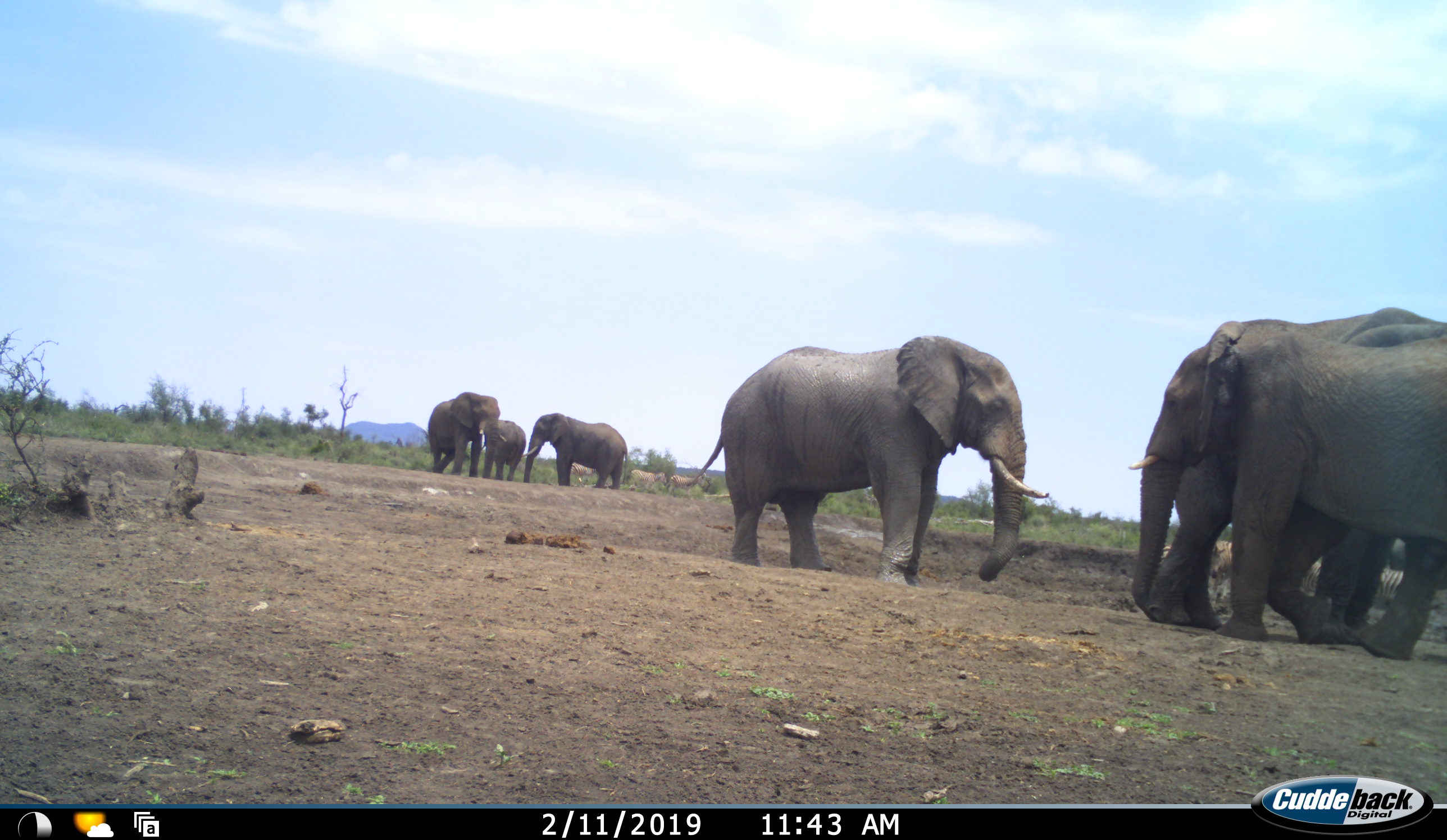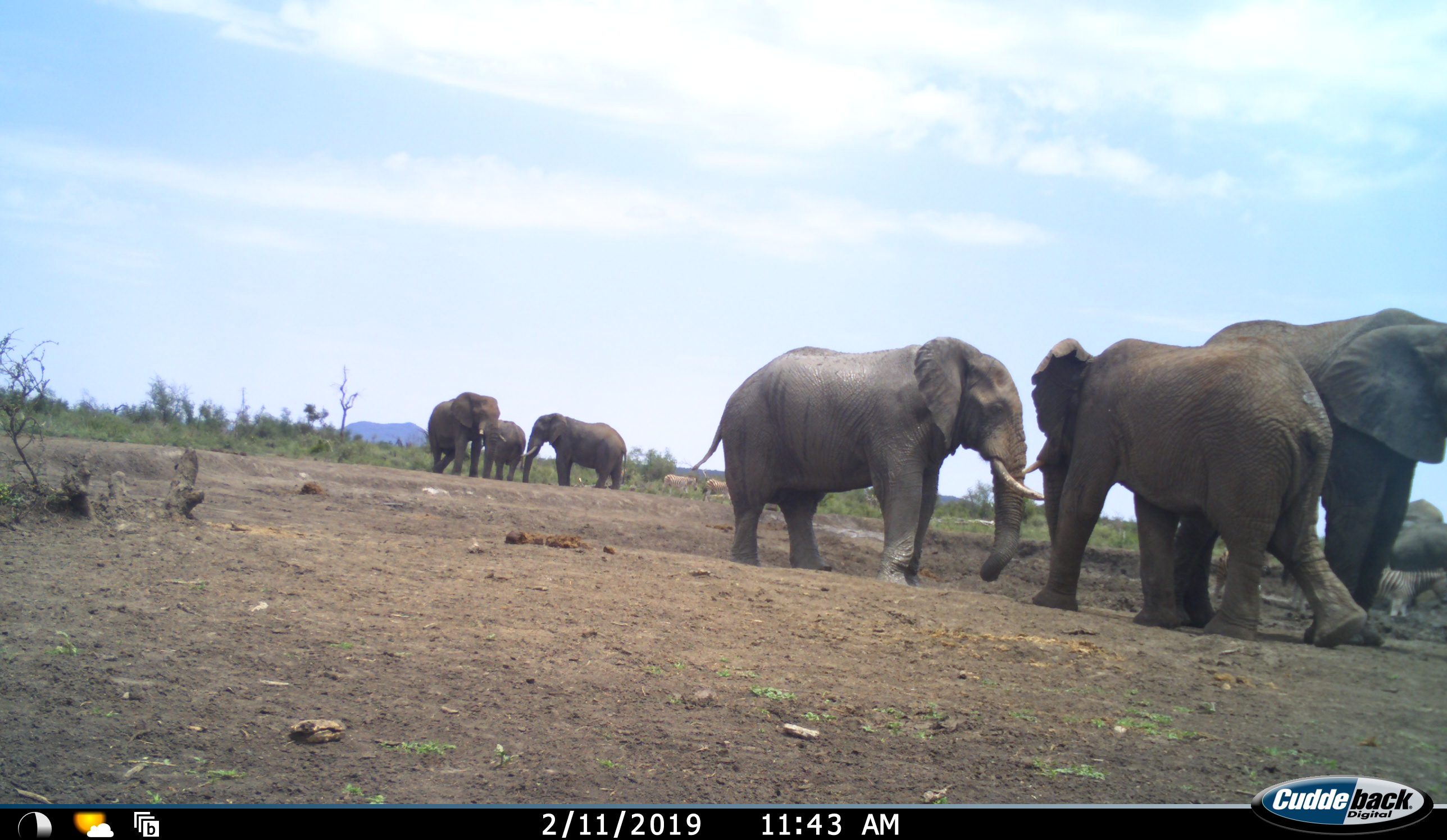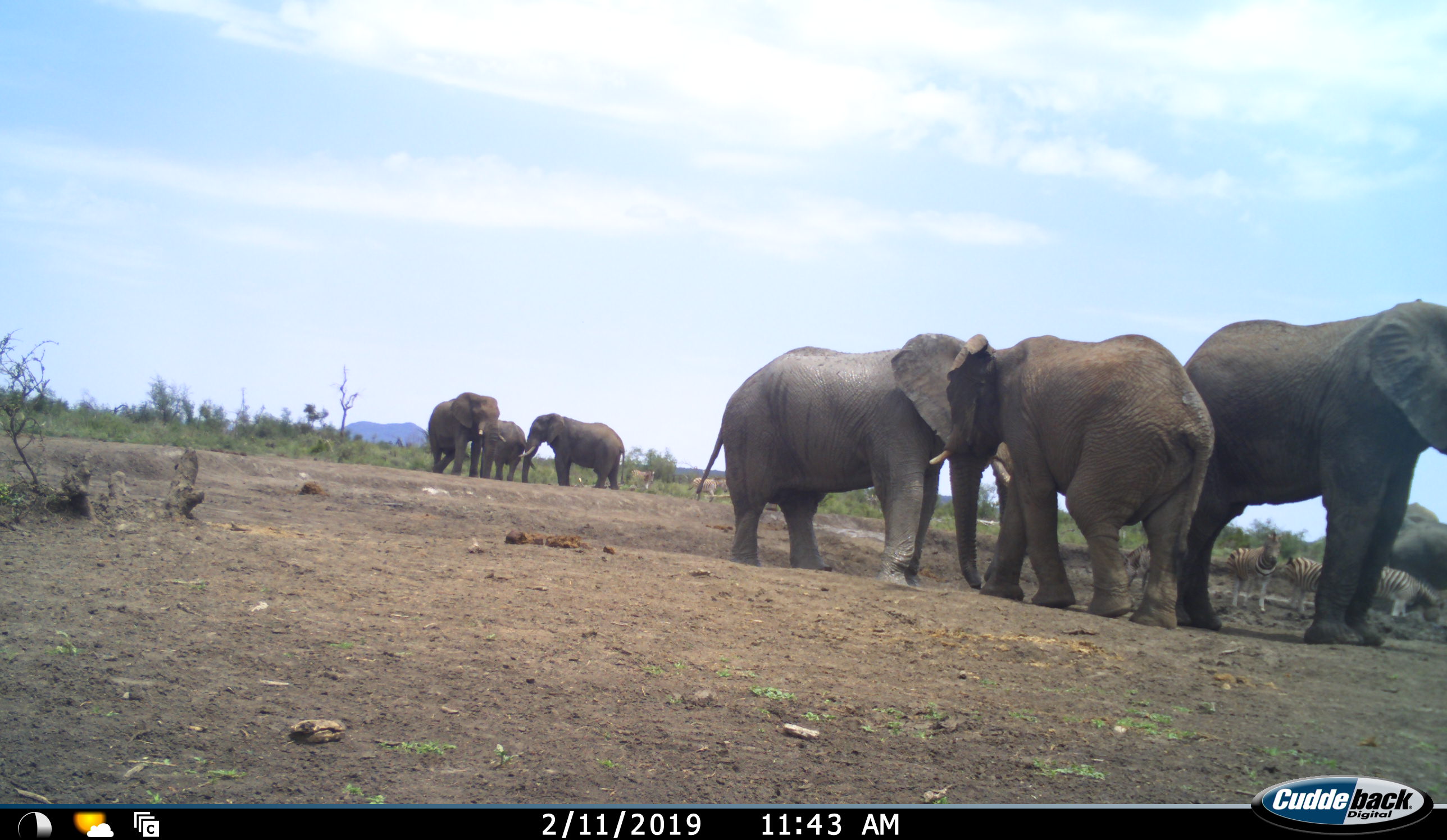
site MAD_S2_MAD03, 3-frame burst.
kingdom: Animalia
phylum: Chordata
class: Mammalia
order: Proboscidea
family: Elephantidae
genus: Loxodonta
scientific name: Loxodonta africana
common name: african bush elephant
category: elephant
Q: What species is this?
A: Elephant (african bush elephant) (Loxodonta africana).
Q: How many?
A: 7.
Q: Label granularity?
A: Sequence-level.